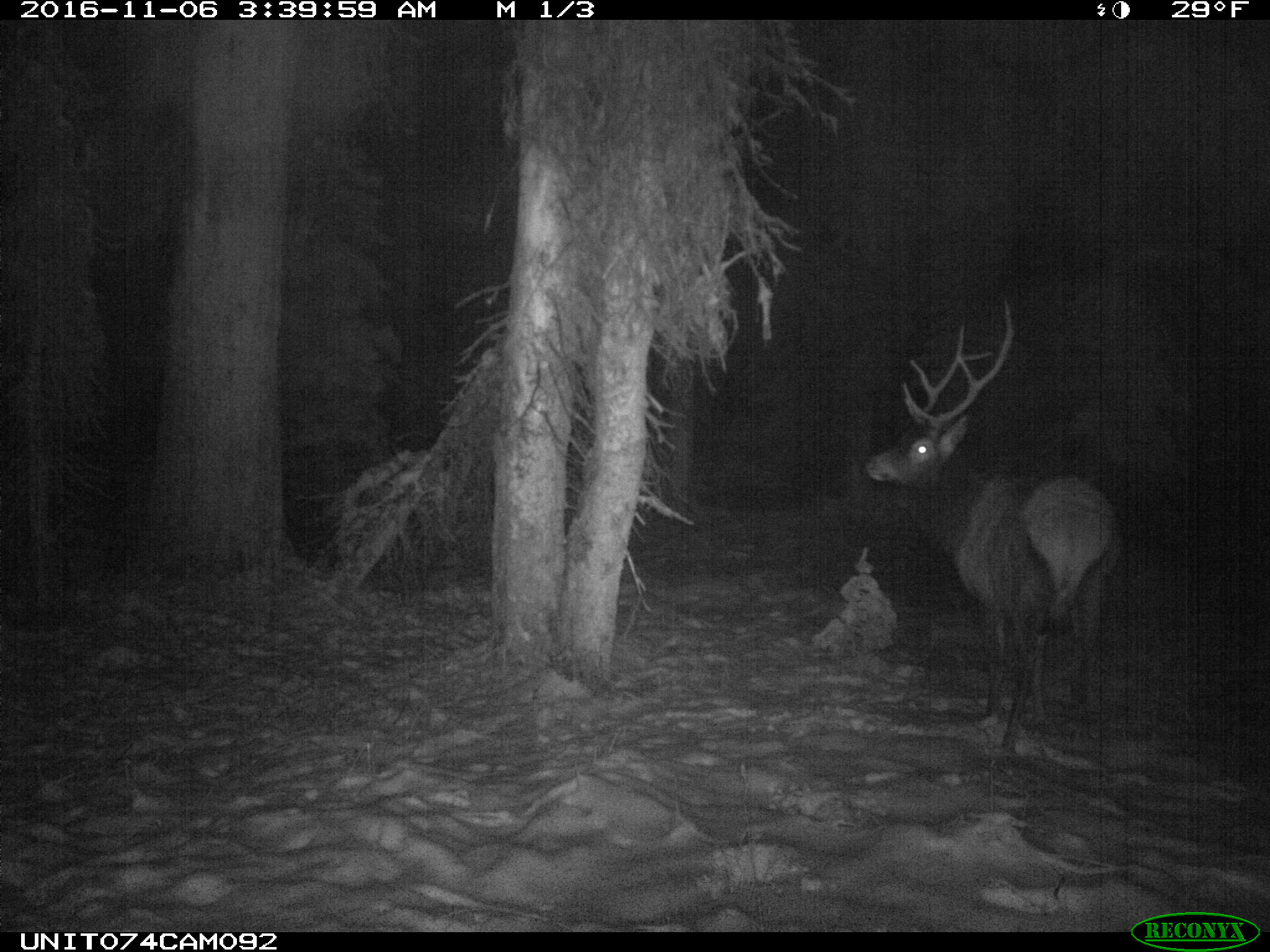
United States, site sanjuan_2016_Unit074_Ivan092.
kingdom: Animalia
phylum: Chordata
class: Mammalia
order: Artiodactyla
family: Cervidae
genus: Cervus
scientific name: Cervus elaphus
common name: red deer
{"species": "Cervus elaphus (red deer)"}